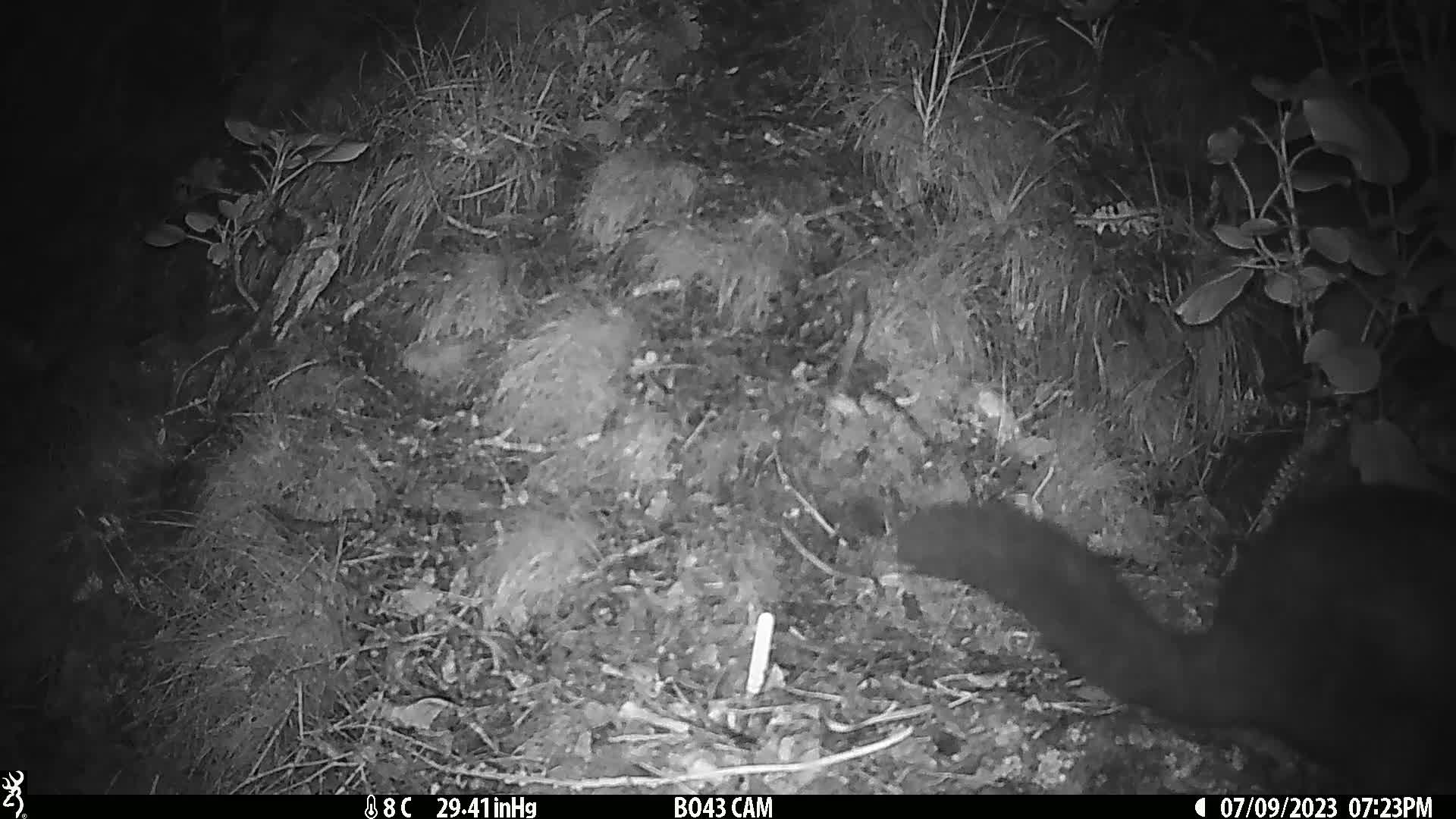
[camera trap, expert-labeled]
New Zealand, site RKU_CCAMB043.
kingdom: Animalia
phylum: Chordata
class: Mammalia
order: Diprotodontia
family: Phalangeridae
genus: Trichosurus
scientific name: Trichosurus vulpecula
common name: common brushtail possum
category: possum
Possum (common brushtail possum) (Trichosurus vulpecula).